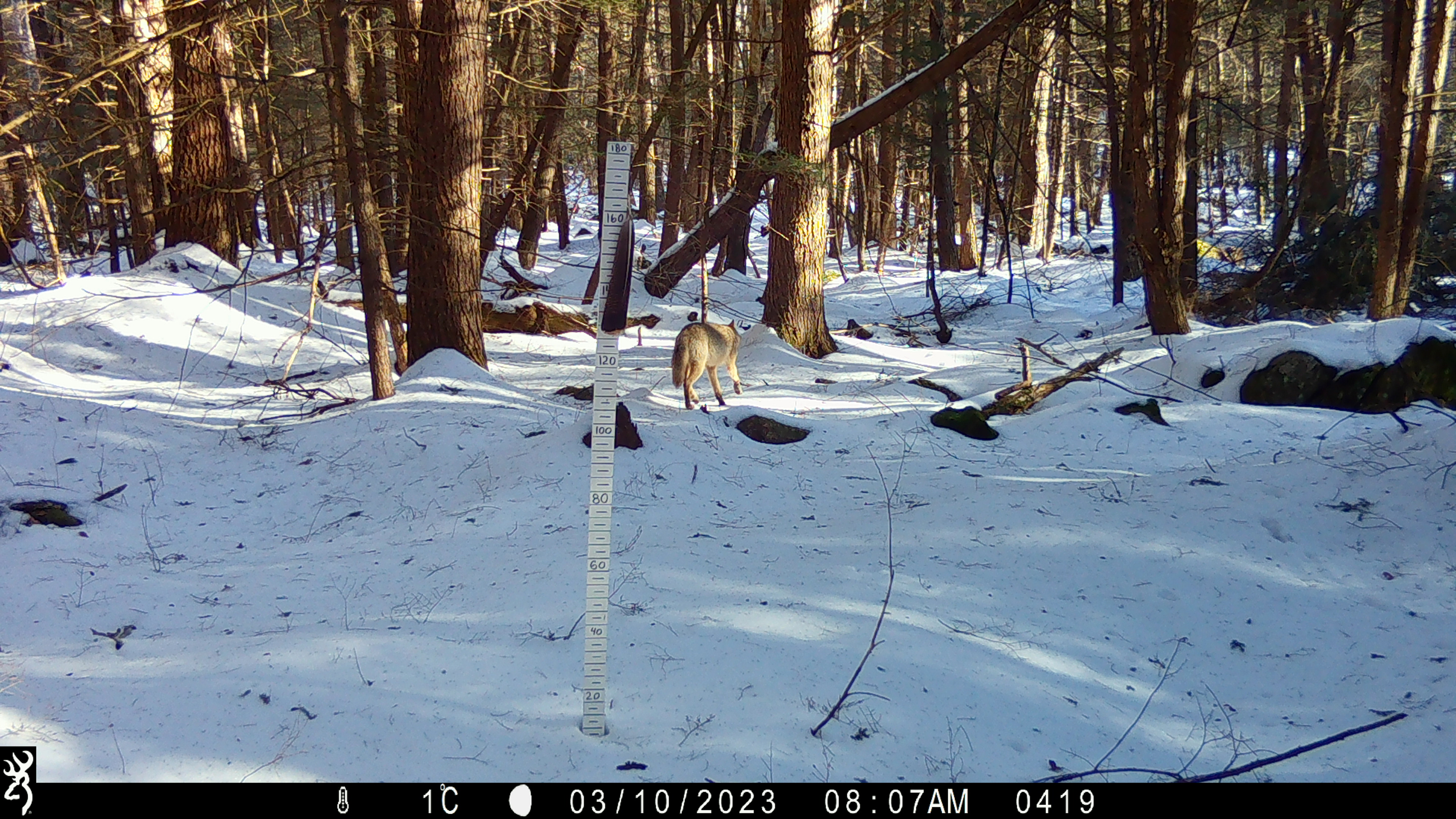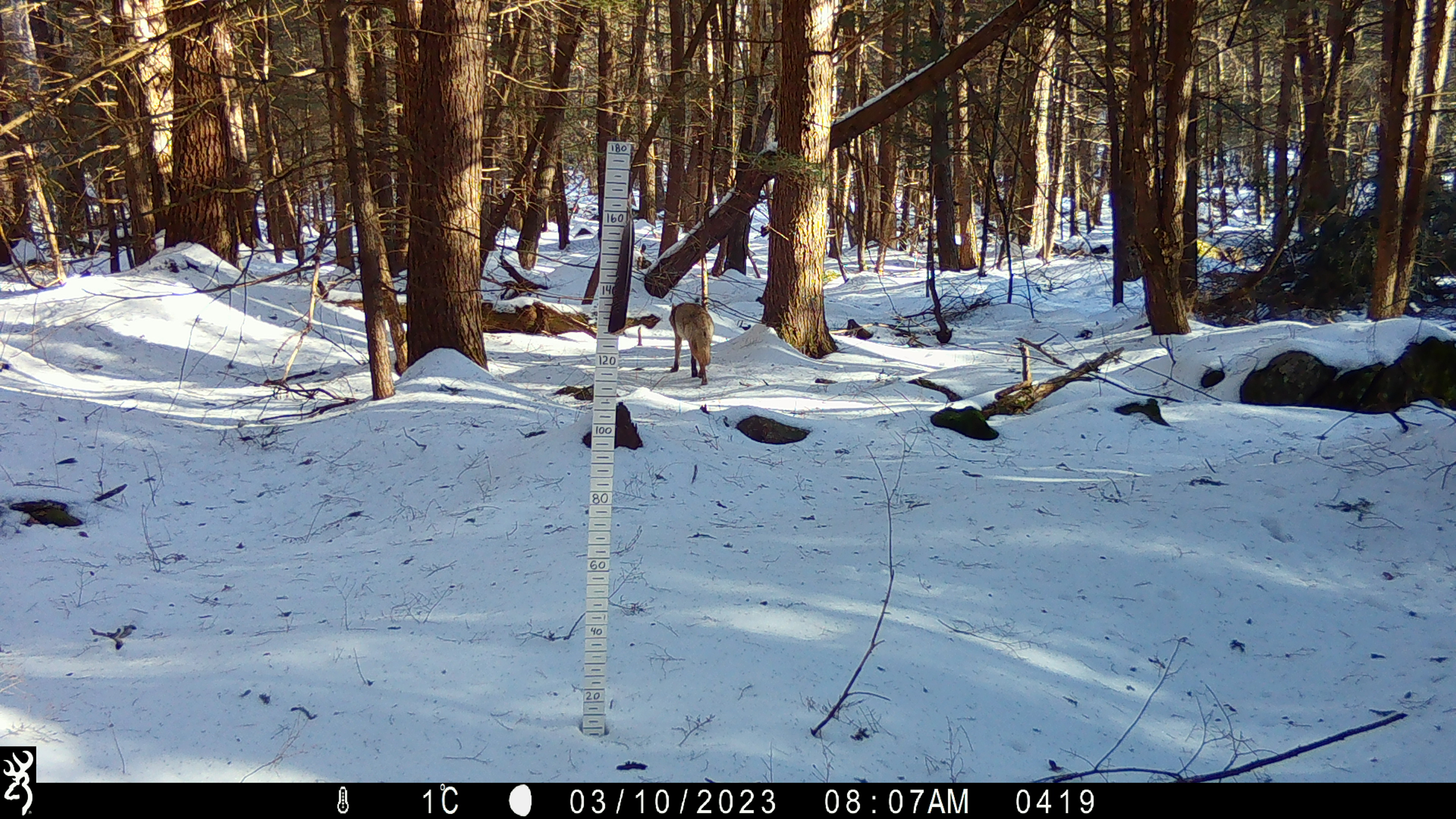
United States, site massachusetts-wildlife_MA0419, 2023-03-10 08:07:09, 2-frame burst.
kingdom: Animalia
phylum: Chordata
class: Mammalia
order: Carnivora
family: Canidae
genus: Vulpes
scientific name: Vulpes vulpes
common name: red fox